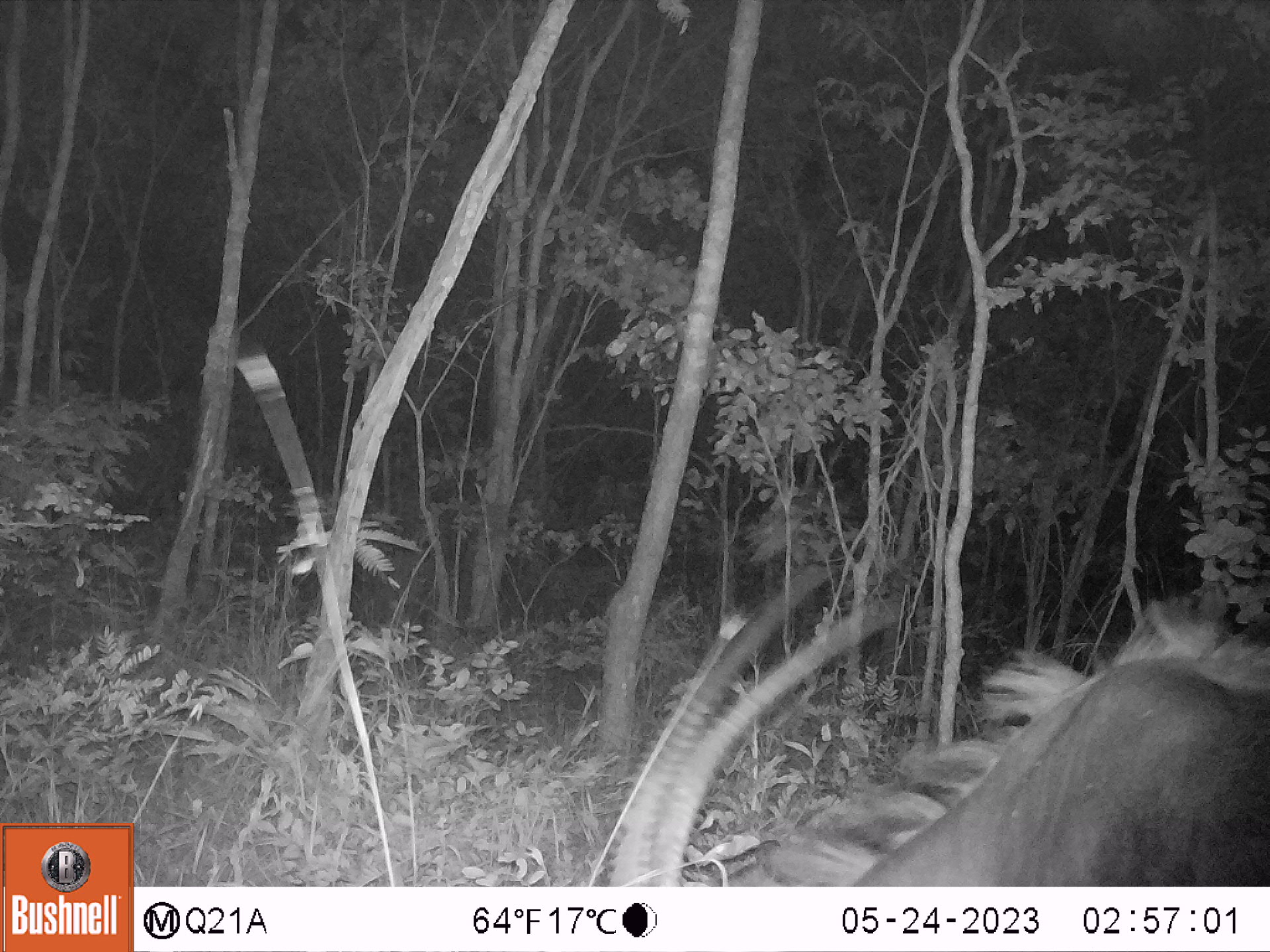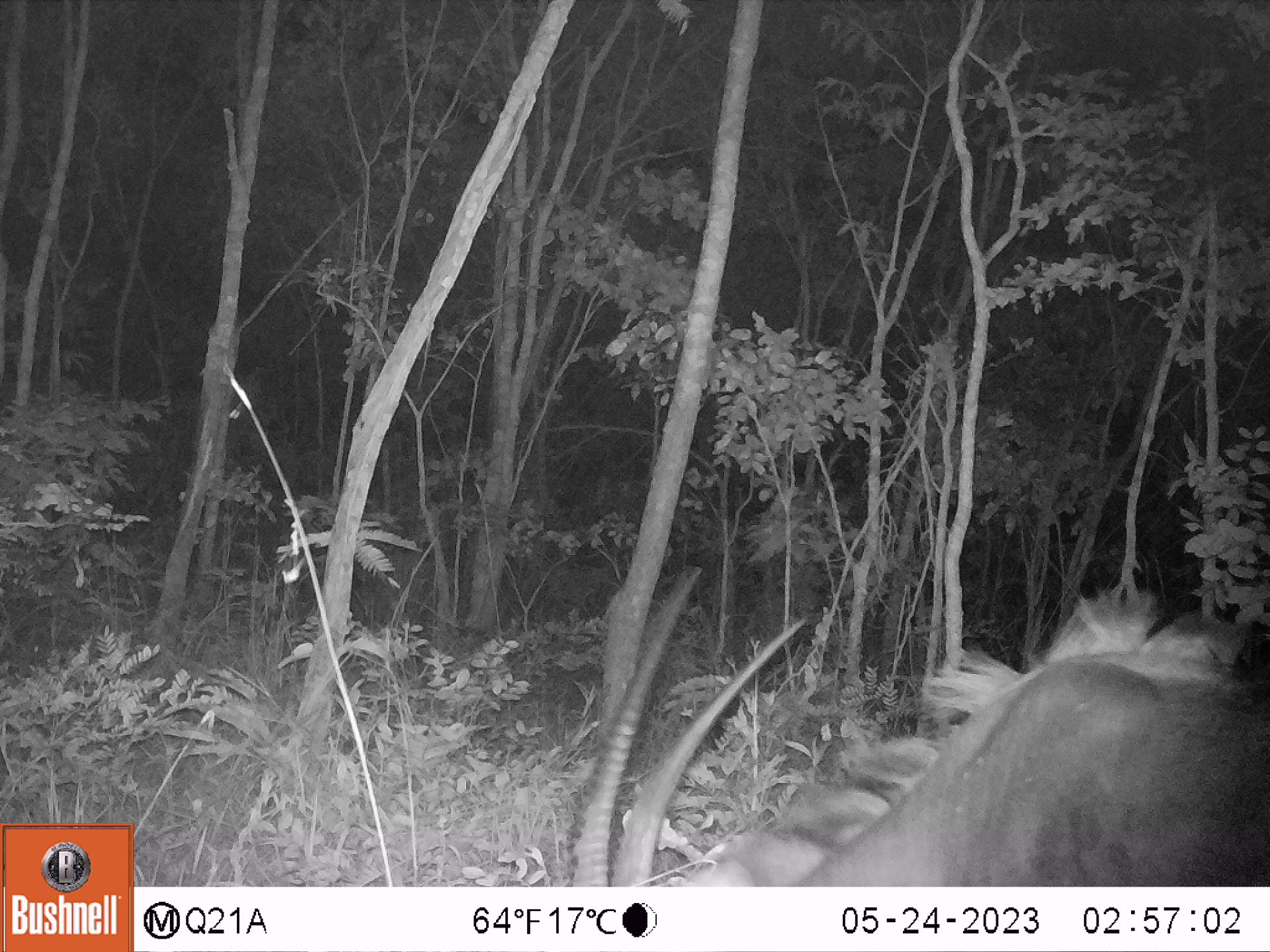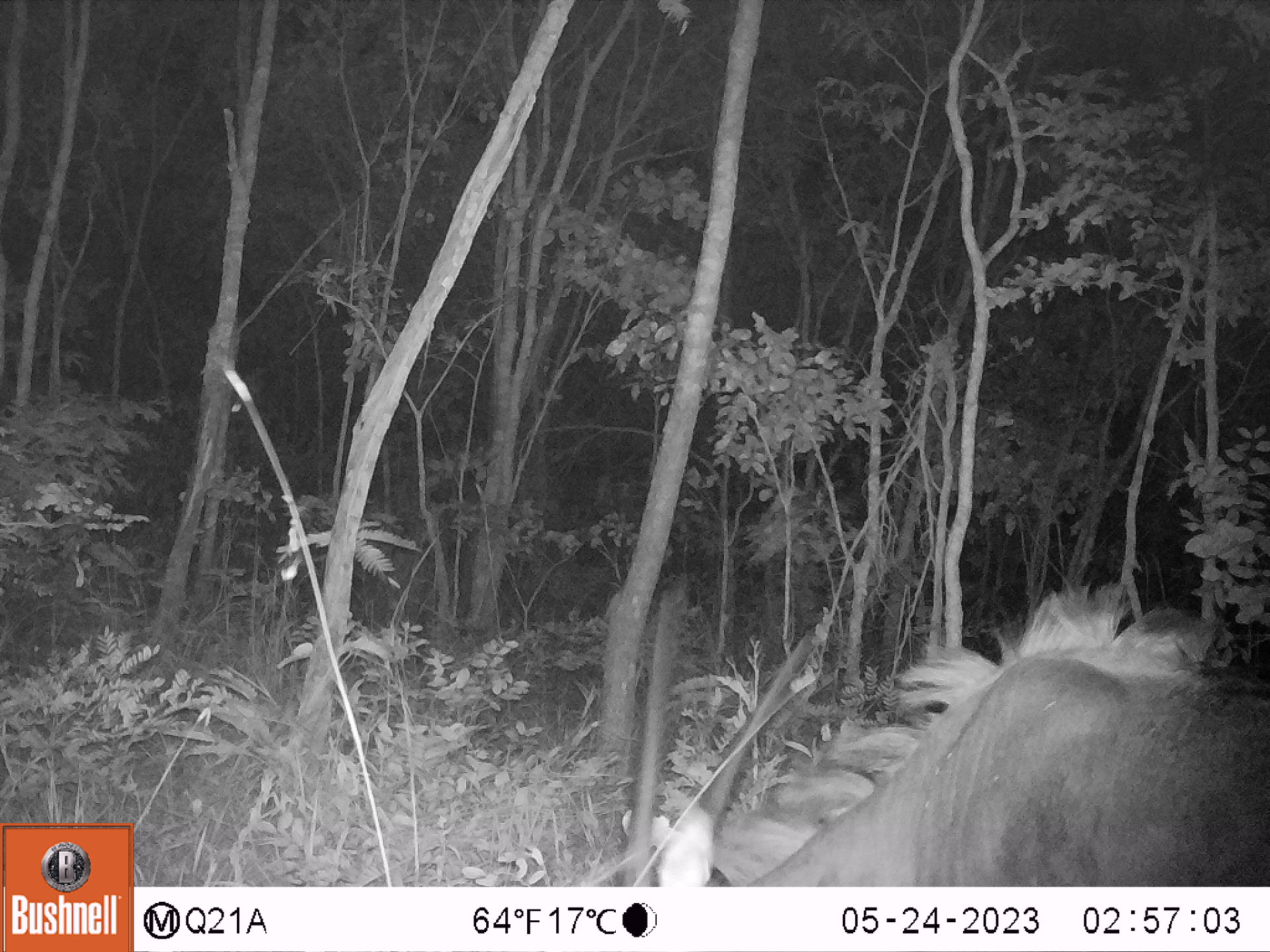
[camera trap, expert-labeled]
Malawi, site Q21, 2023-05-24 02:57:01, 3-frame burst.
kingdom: Animalia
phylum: Chordata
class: Mammalia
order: Artiodactyla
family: Bovidae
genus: Hippotragus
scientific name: Hippotragus niger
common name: sable antelope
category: sable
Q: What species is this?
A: Sable (sable antelope) (Hippotragus niger).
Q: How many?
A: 1.